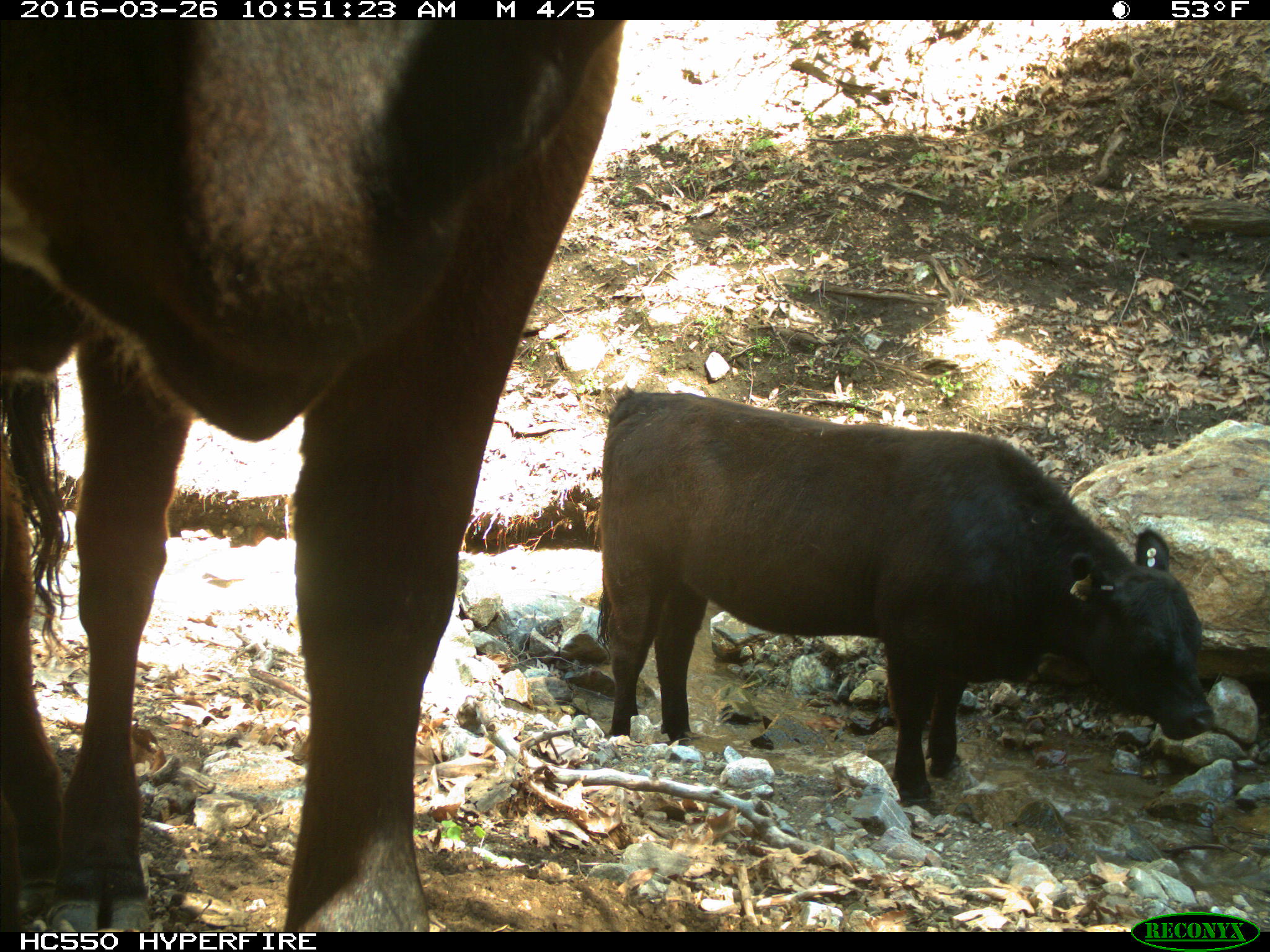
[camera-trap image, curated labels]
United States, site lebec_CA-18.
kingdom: Animalia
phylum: Chordata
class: Mammalia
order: Artiodactyla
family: Bovidae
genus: Bos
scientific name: Bos taurus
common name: domestic cow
Bos taurus (domestic cow).